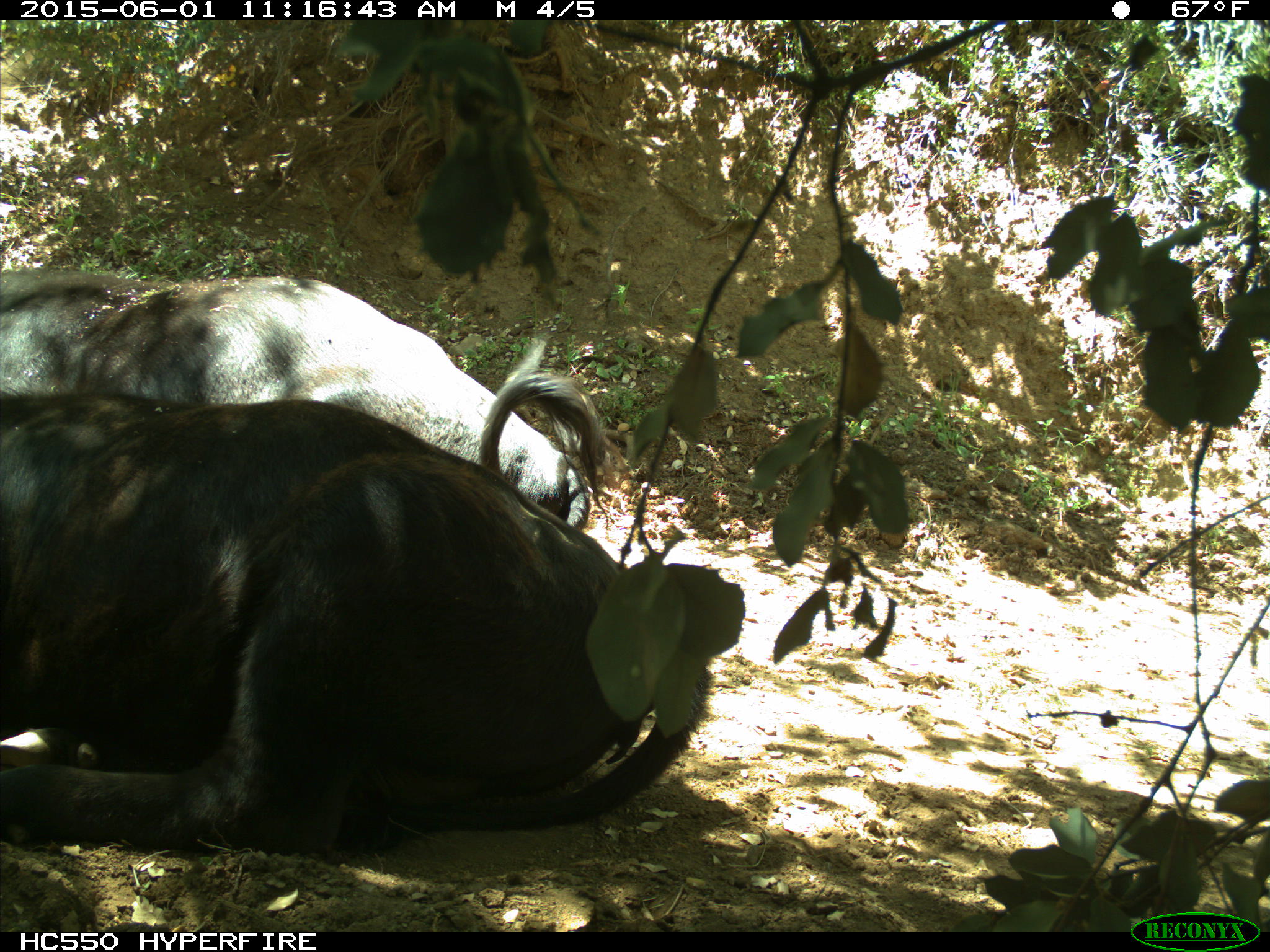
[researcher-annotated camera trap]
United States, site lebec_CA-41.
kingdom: Animalia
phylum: Chordata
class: Mammalia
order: Artiodactyla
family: Bovidae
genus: Bos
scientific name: Bos taurus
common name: domestic cow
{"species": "Bos taurus (domestic cow)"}